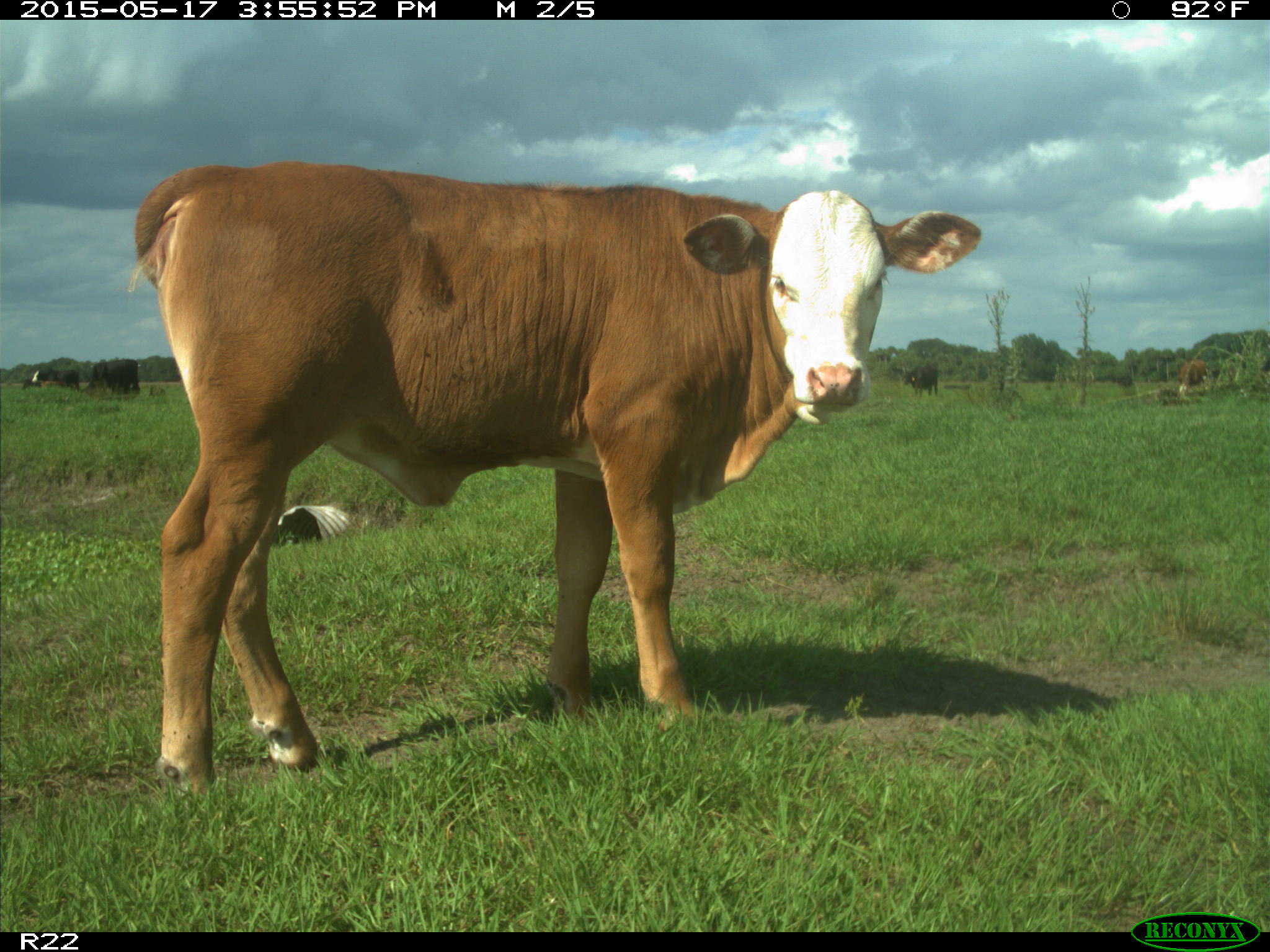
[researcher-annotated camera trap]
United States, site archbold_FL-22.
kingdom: Animalia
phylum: Chordata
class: Mammalia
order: Artiodactyla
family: Bovidae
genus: Bos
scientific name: Bos taurus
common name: domestic cow